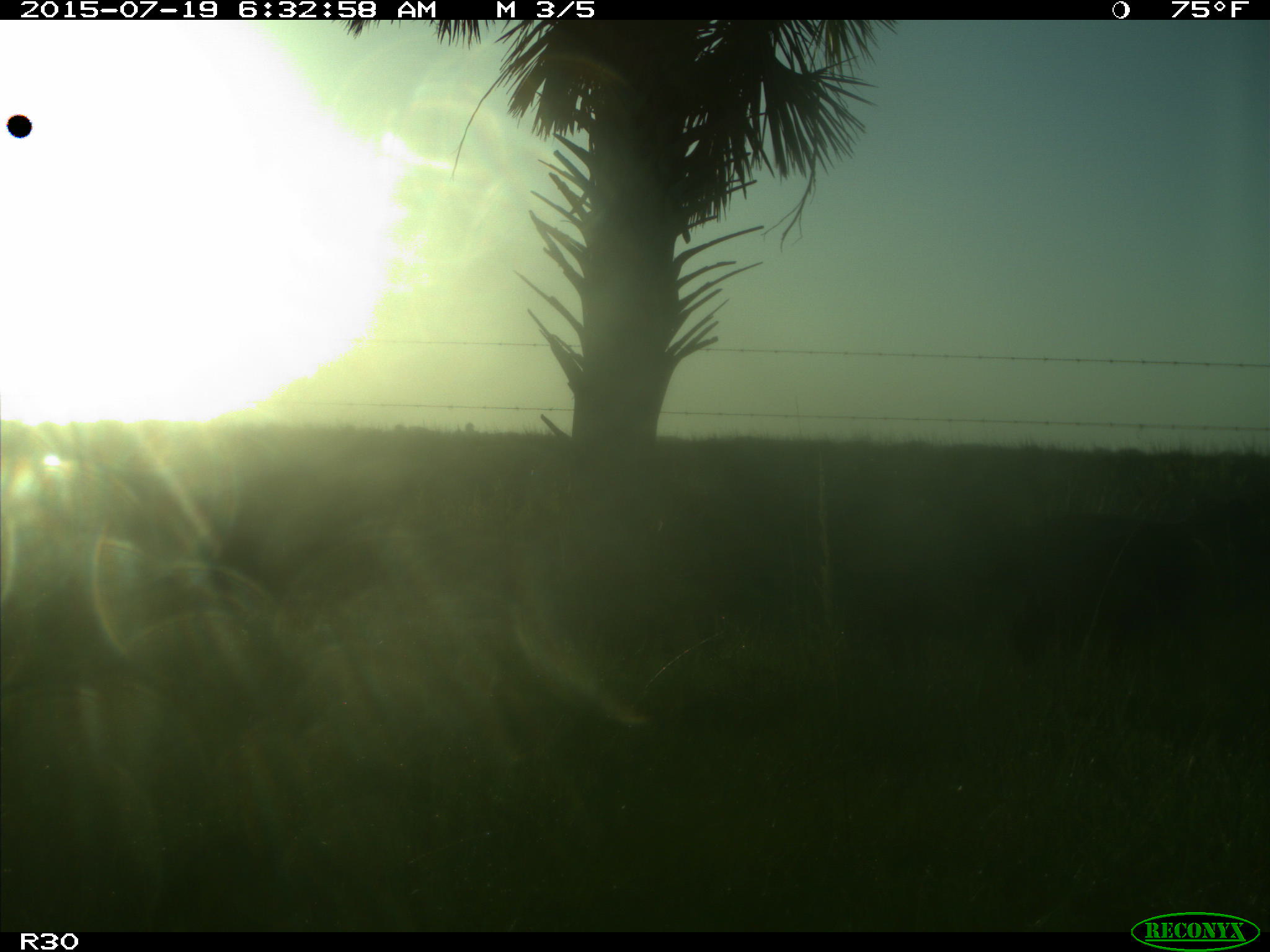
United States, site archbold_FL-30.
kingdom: Animalia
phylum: Chordata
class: Mammalia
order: Artiodactyla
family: Bovidae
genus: Bos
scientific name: Bos taurus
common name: domestic cow